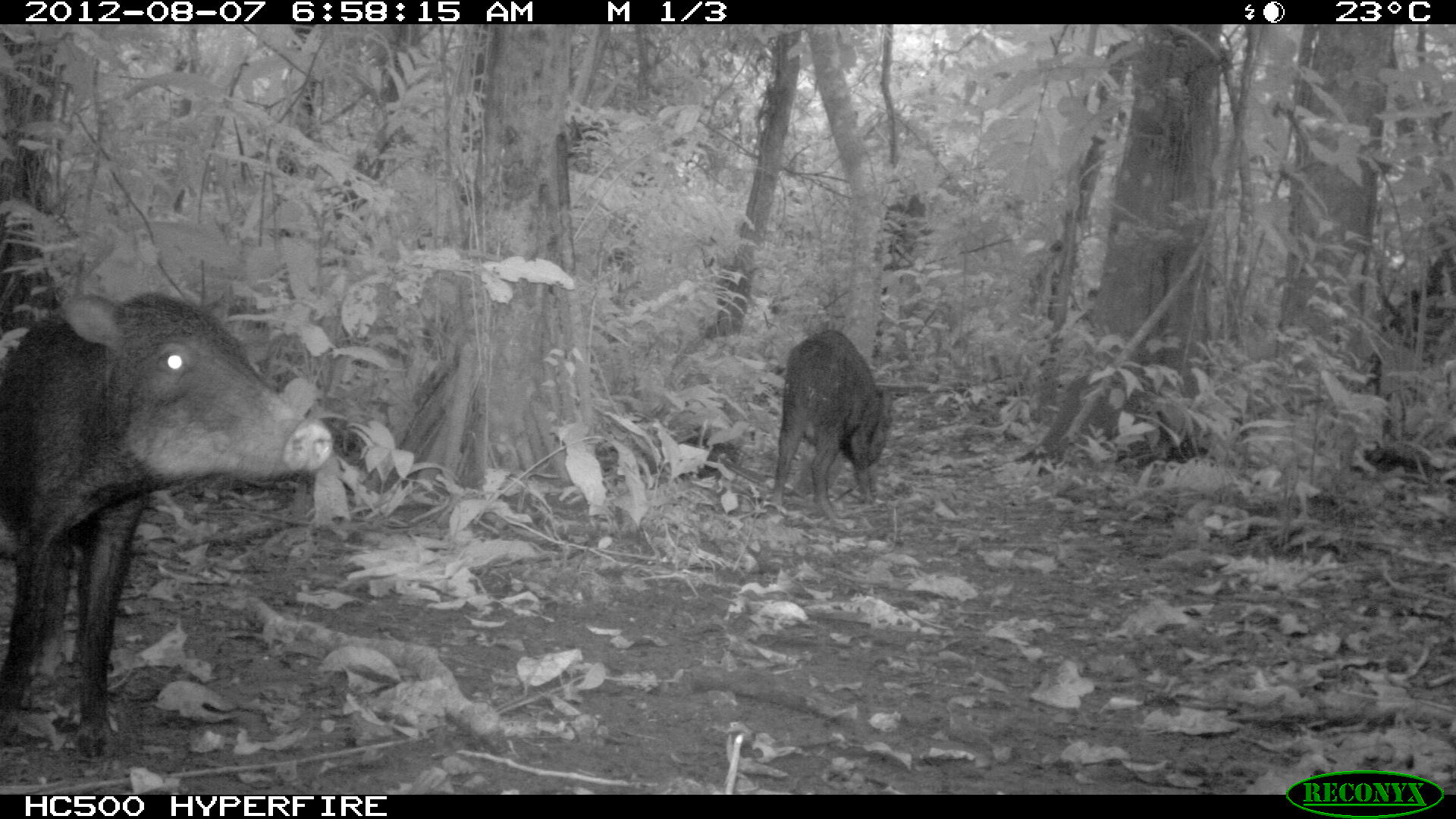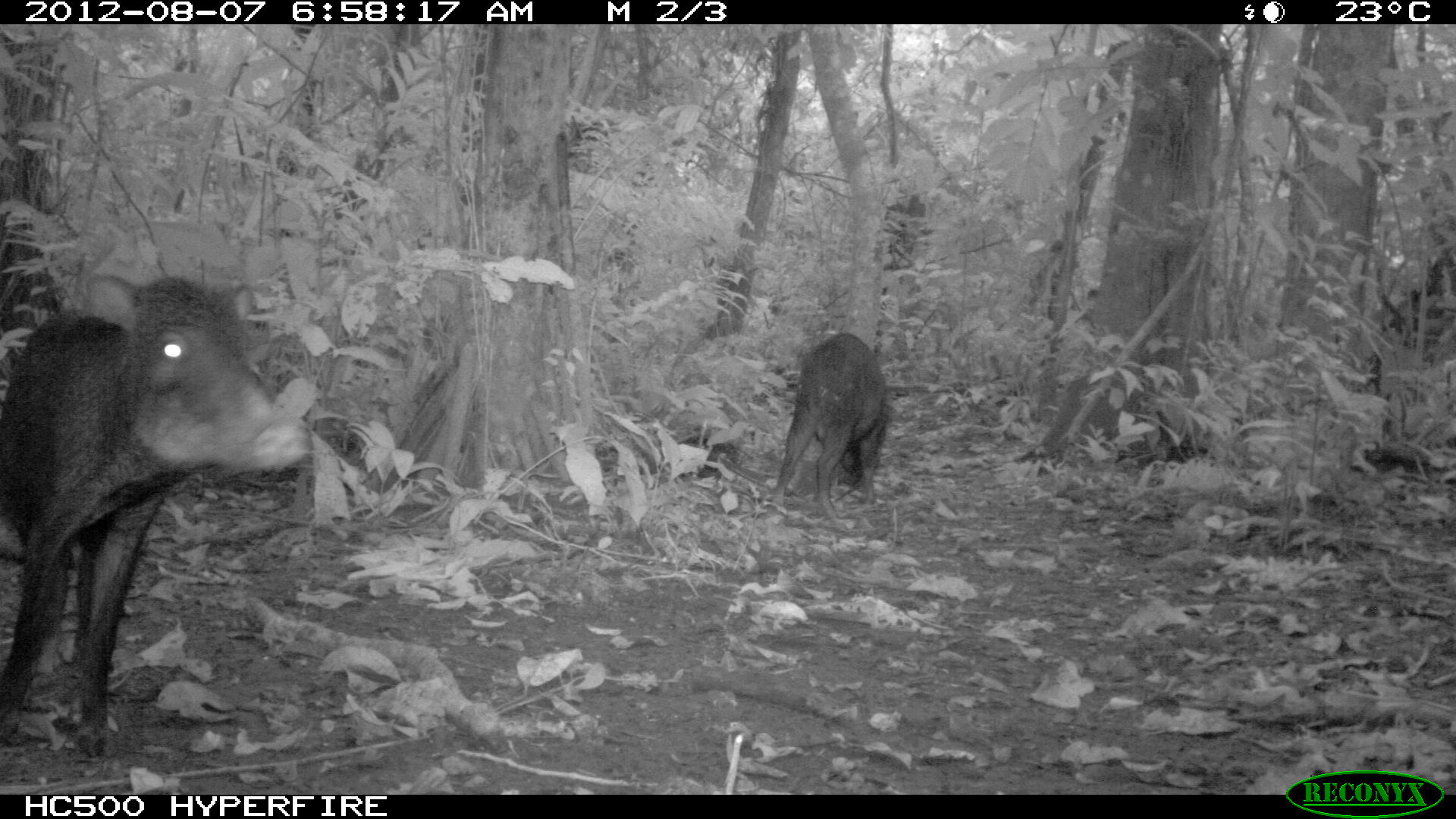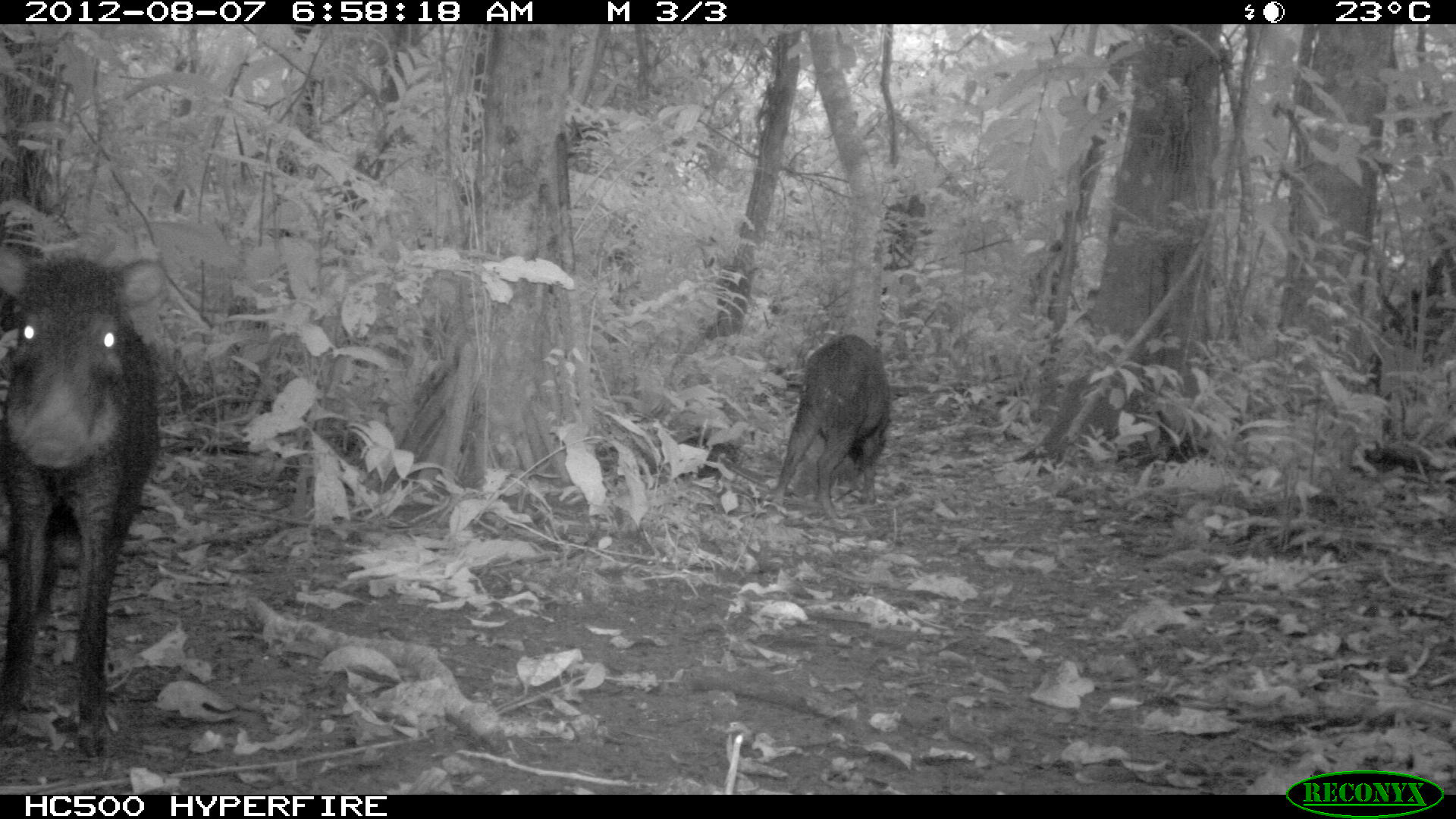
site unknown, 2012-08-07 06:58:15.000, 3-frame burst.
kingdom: Animalia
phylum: Chordata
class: Mammalia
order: Artiodactyla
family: Tayassuidae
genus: Tayassu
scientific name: Tayassu pecari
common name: white-lipped peccary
Tayassu pecari (white-lipped peccary).